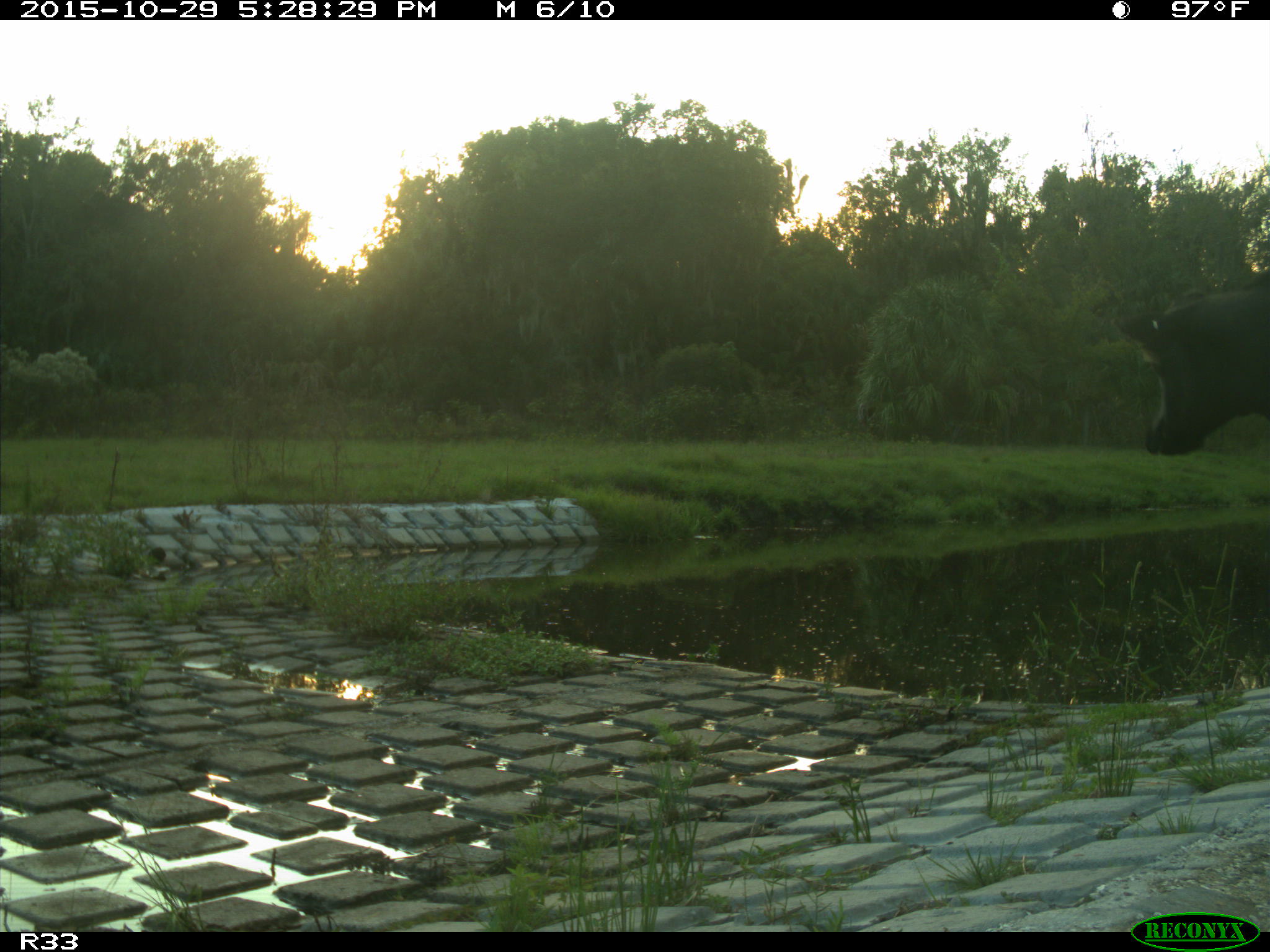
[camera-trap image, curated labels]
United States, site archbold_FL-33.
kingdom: Animalia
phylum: Chordata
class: Mammalia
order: Artiodactyla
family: Bovidae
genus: Bos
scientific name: Bos taurus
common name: domestic cow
Bos taurus (domestic cow).